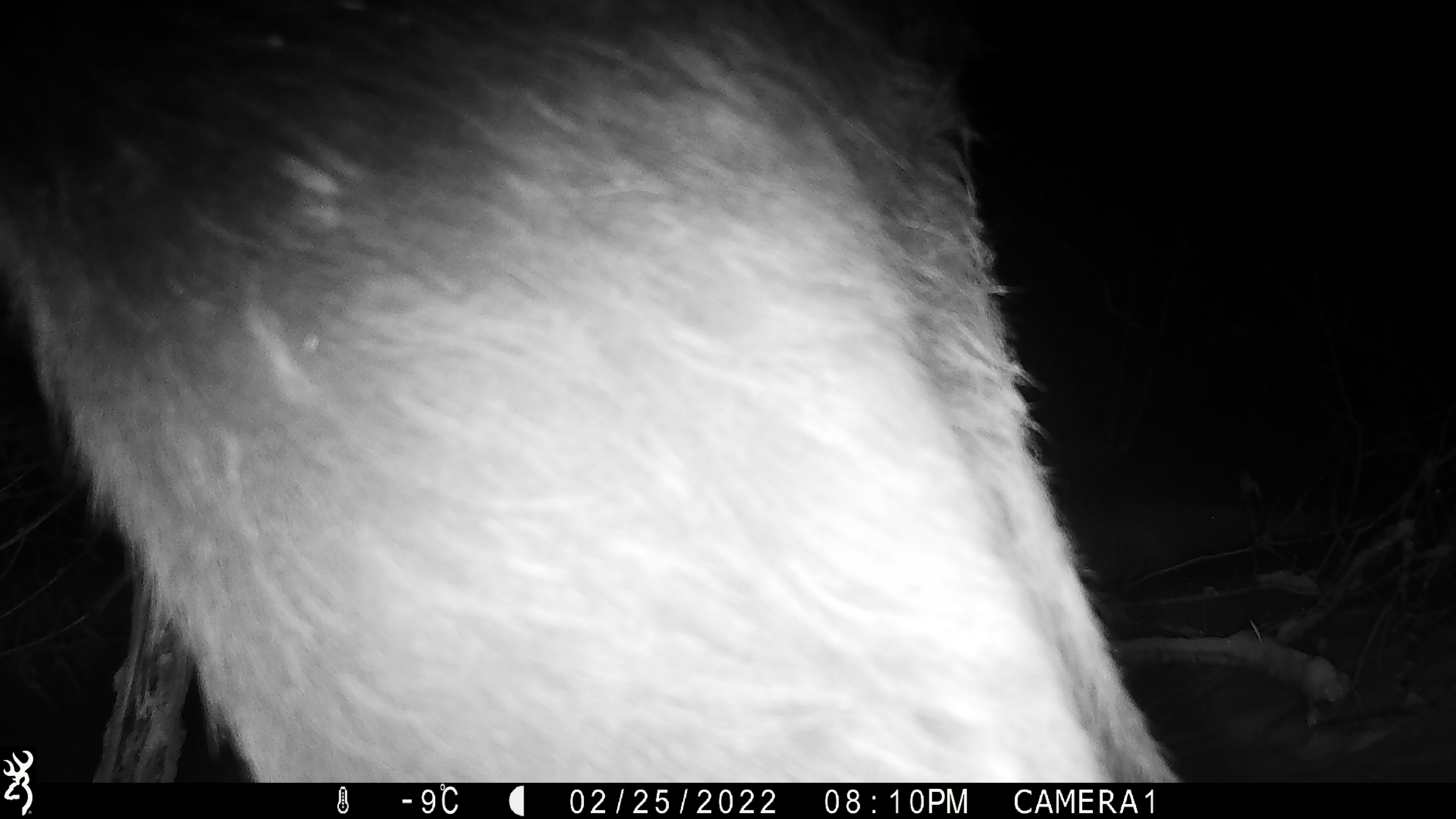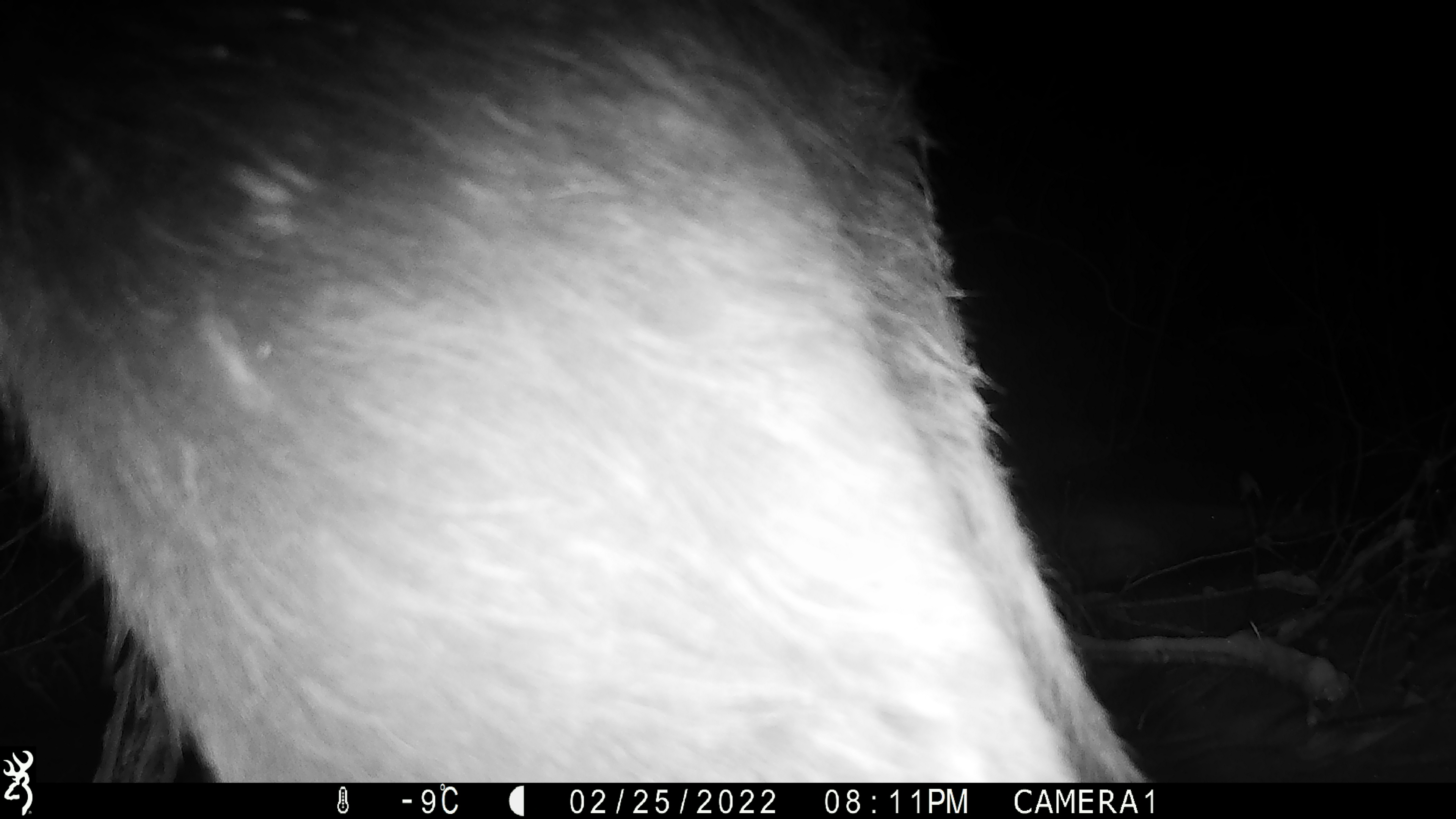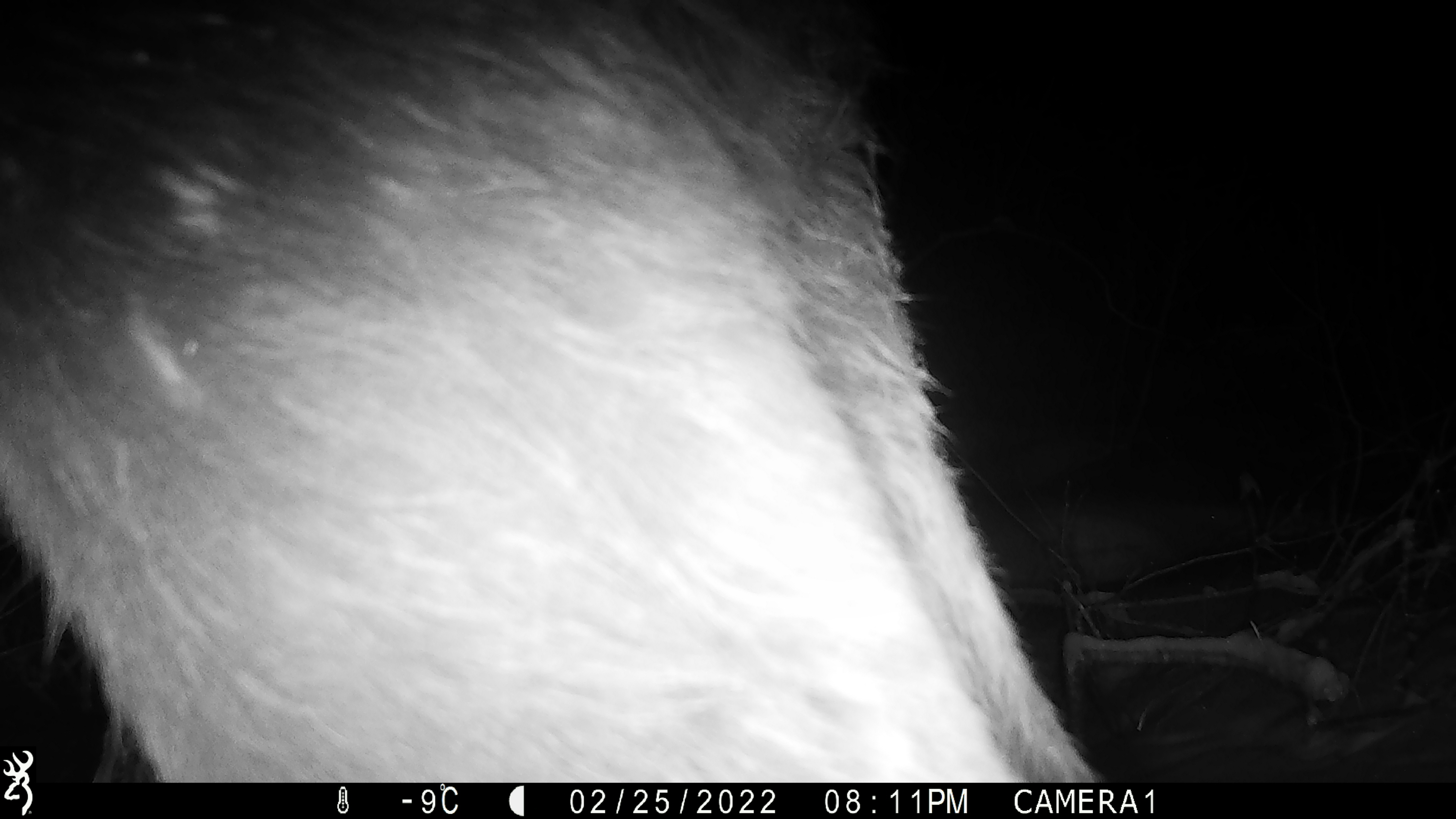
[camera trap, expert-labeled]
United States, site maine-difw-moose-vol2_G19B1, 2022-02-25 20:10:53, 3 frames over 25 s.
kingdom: Animalia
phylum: Chordata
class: Mammalia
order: Artiodactyla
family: Cervidae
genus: Alces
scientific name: Alces alces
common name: moose